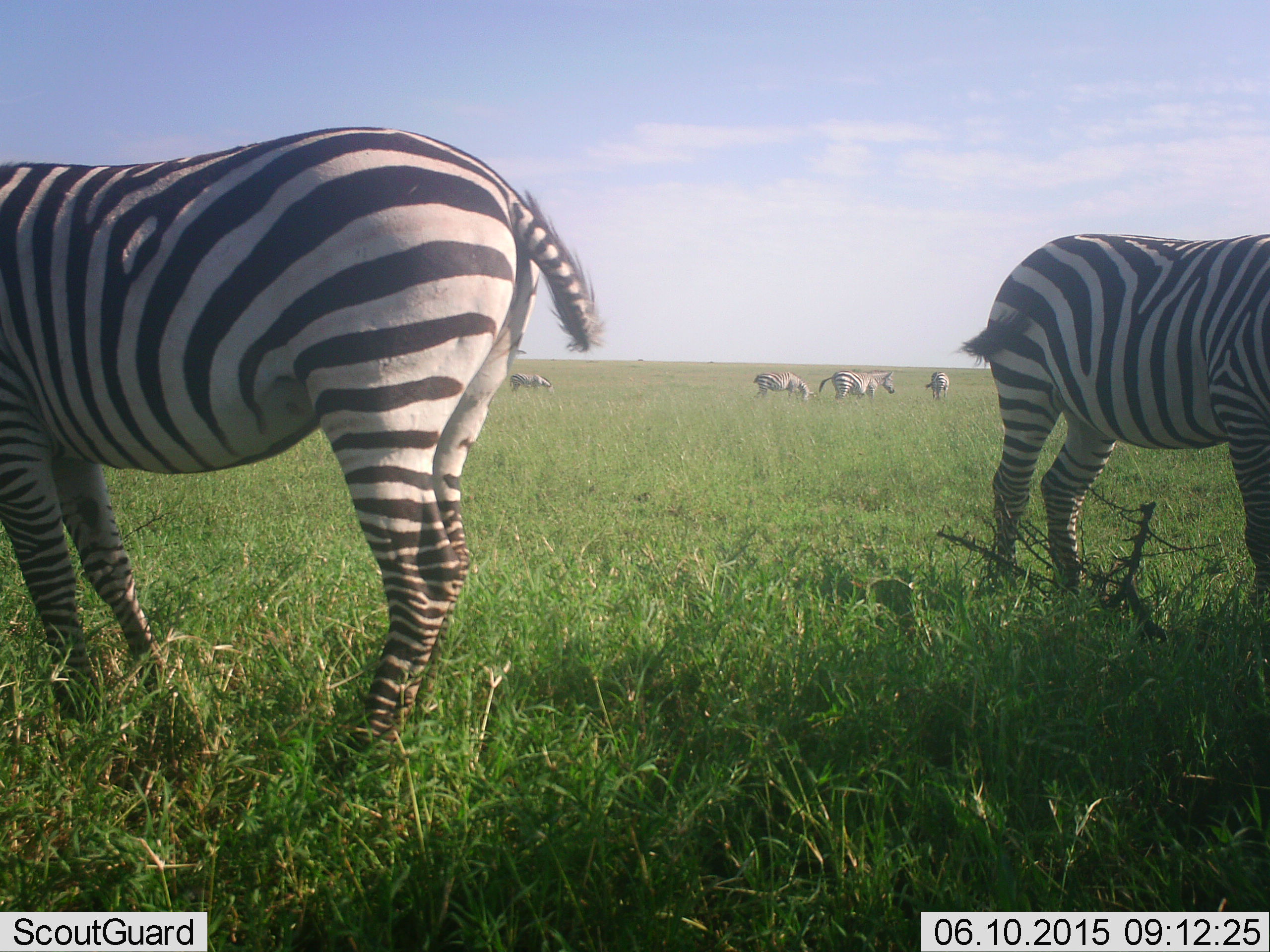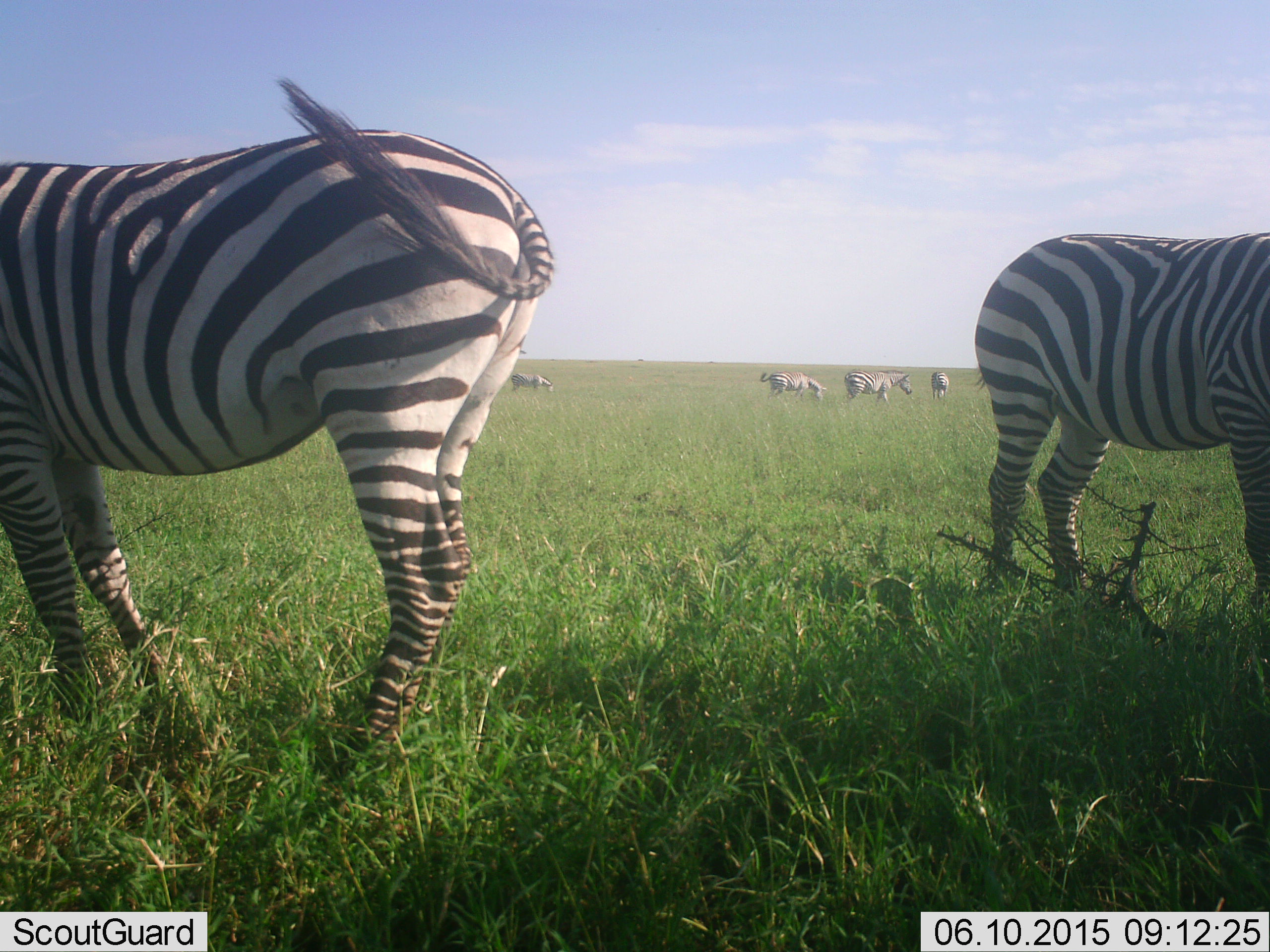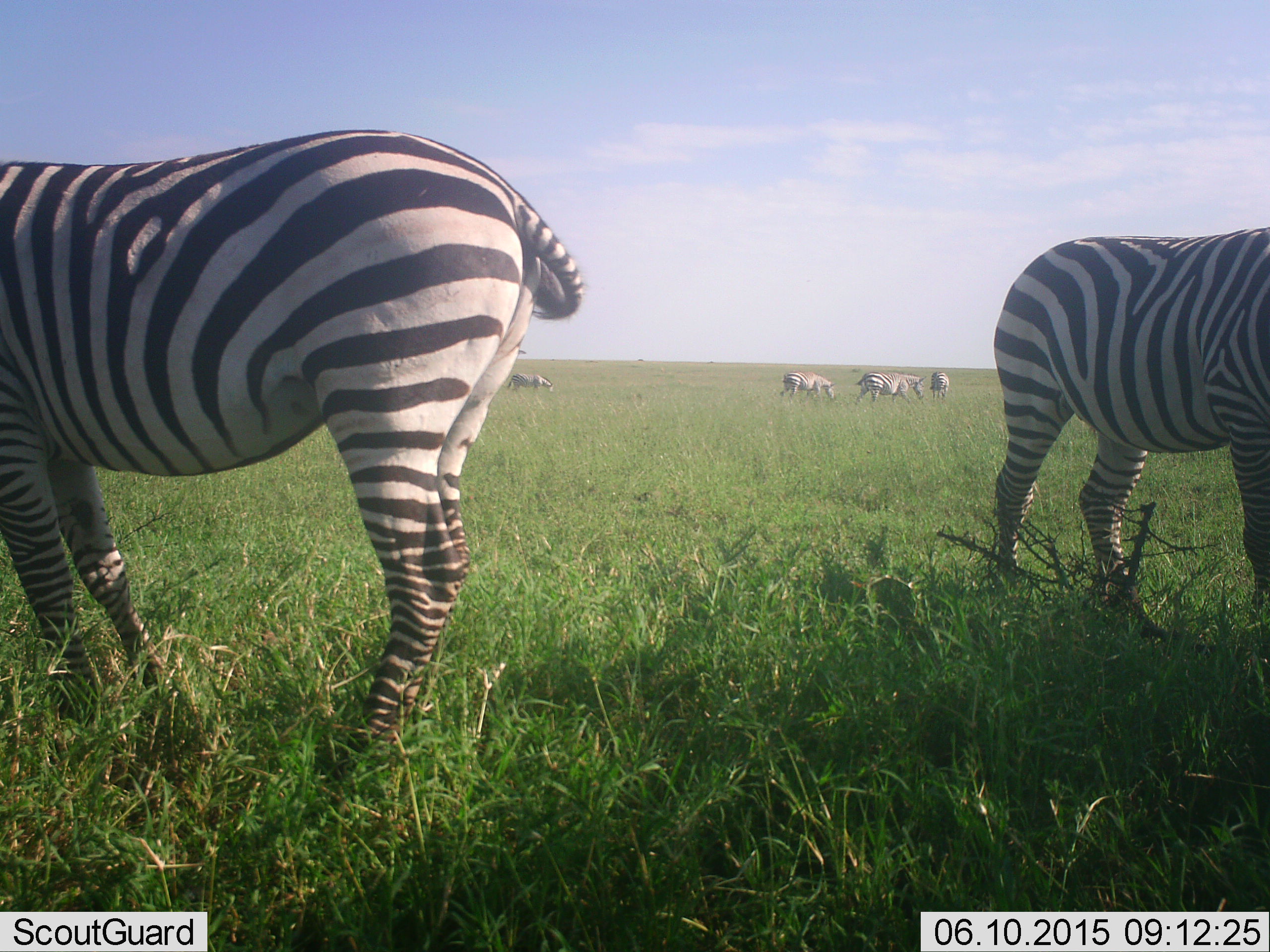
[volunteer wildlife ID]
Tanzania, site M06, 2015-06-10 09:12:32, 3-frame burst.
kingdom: Animalia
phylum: Chordata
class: Mammalia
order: Perissodactyla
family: Equidae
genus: Equus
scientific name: Equus quagga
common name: plains zebra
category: zebra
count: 6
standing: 100%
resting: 0%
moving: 80%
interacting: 0%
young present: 0%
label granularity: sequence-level